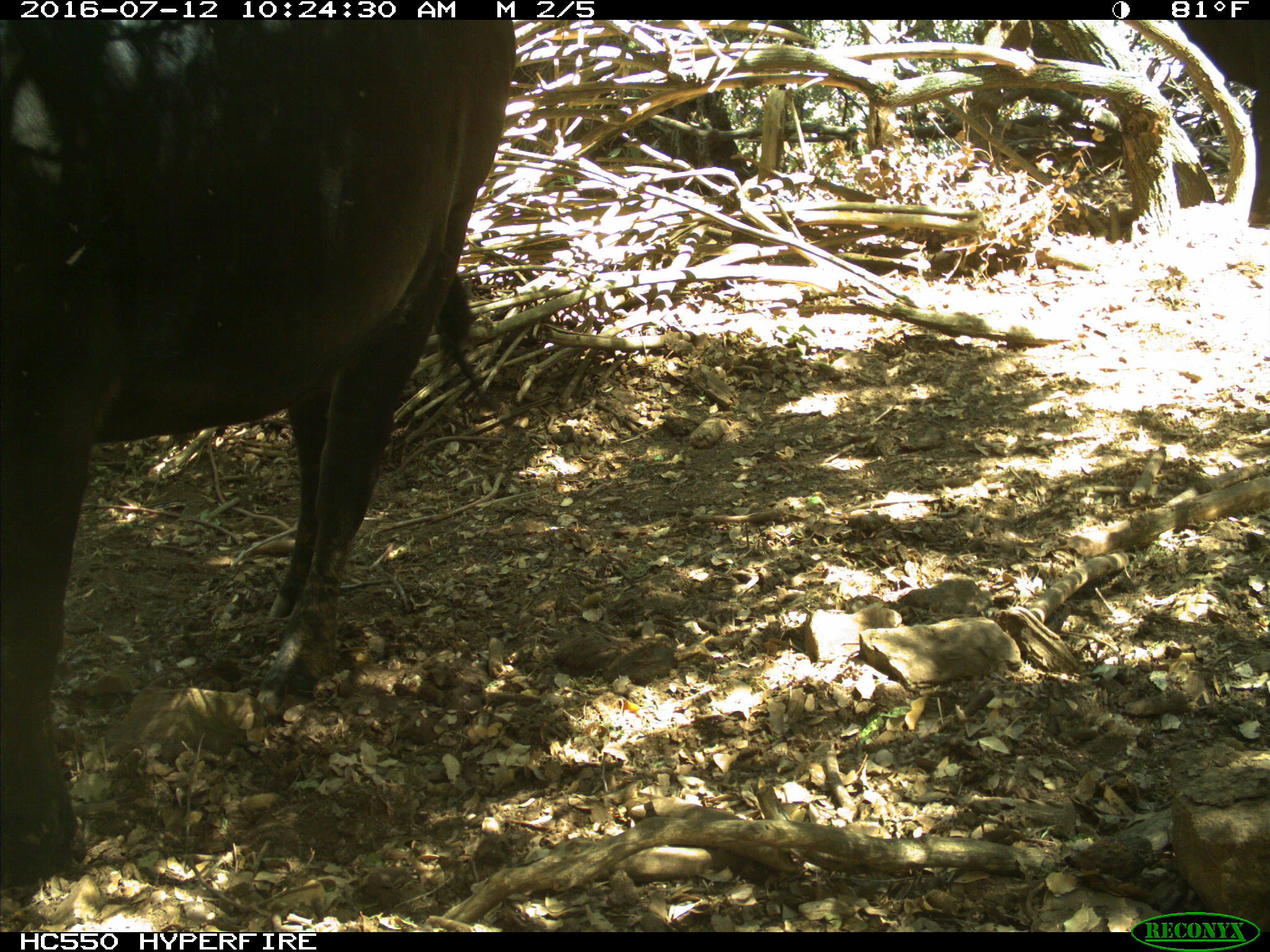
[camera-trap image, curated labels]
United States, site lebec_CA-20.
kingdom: Animalia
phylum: Chordata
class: Mammalia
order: Artiodactyla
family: Bovidae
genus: Bos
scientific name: Bos taurus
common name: domestic cow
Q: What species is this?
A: Bos taurus (domestic cow).